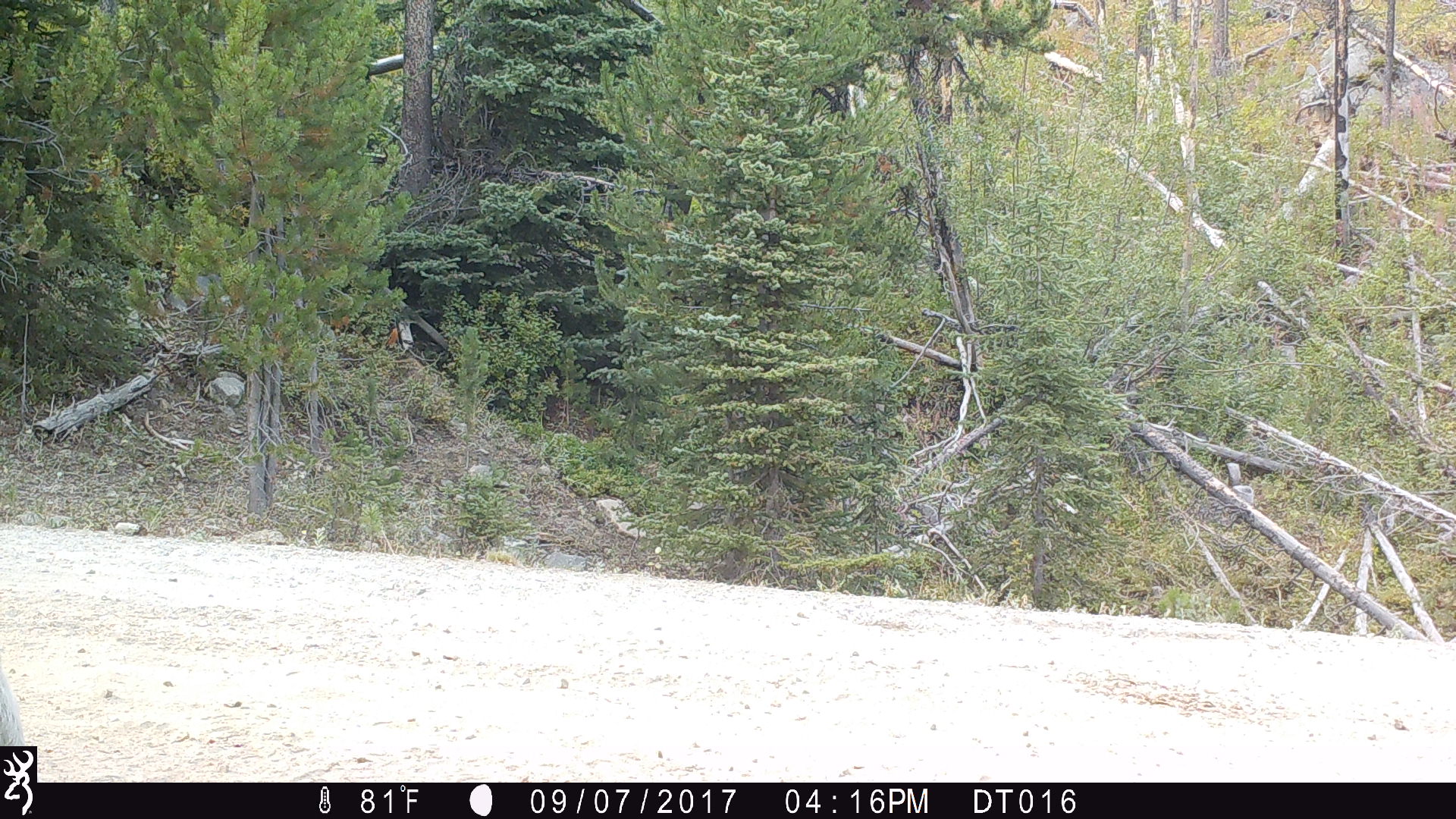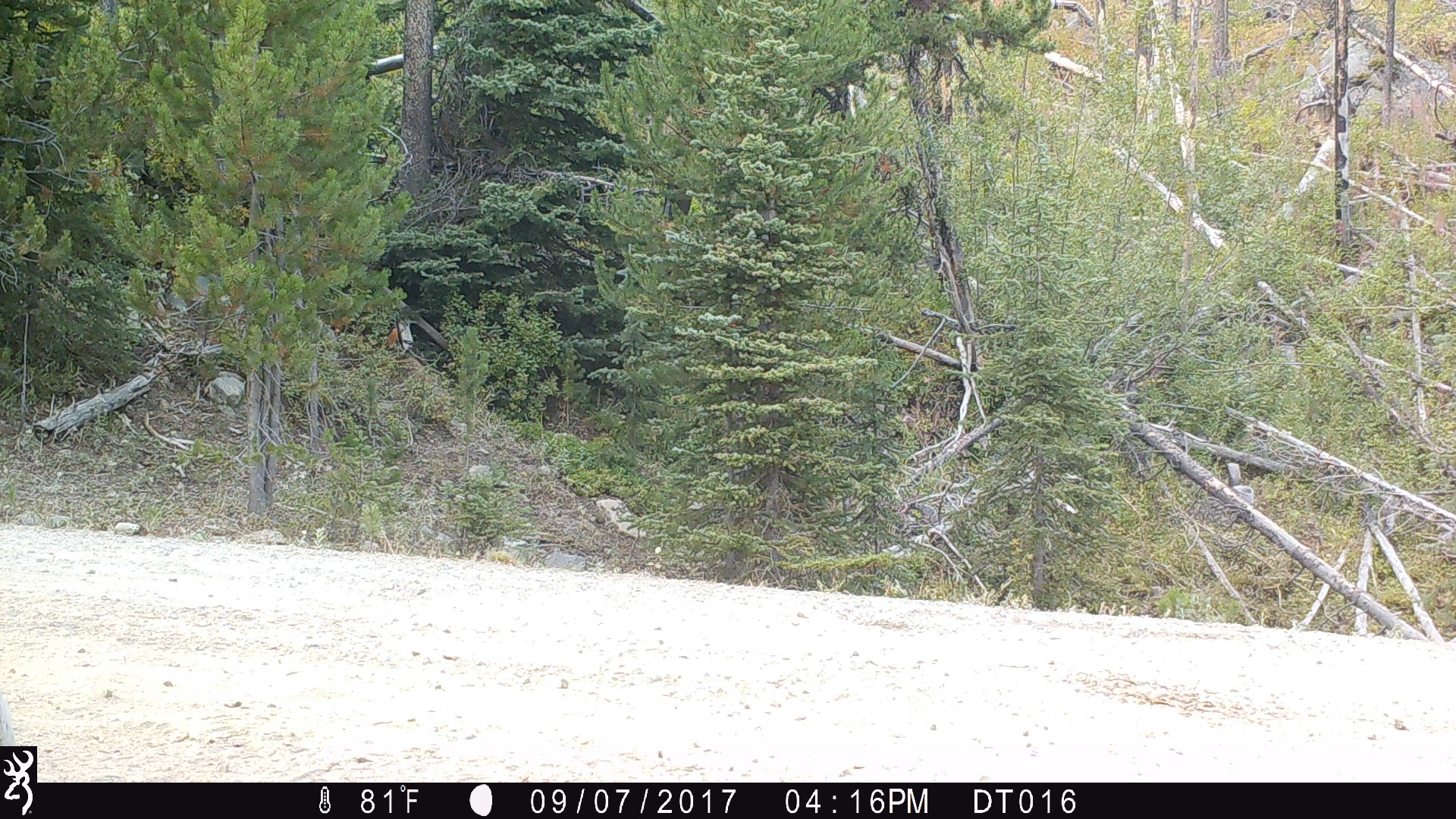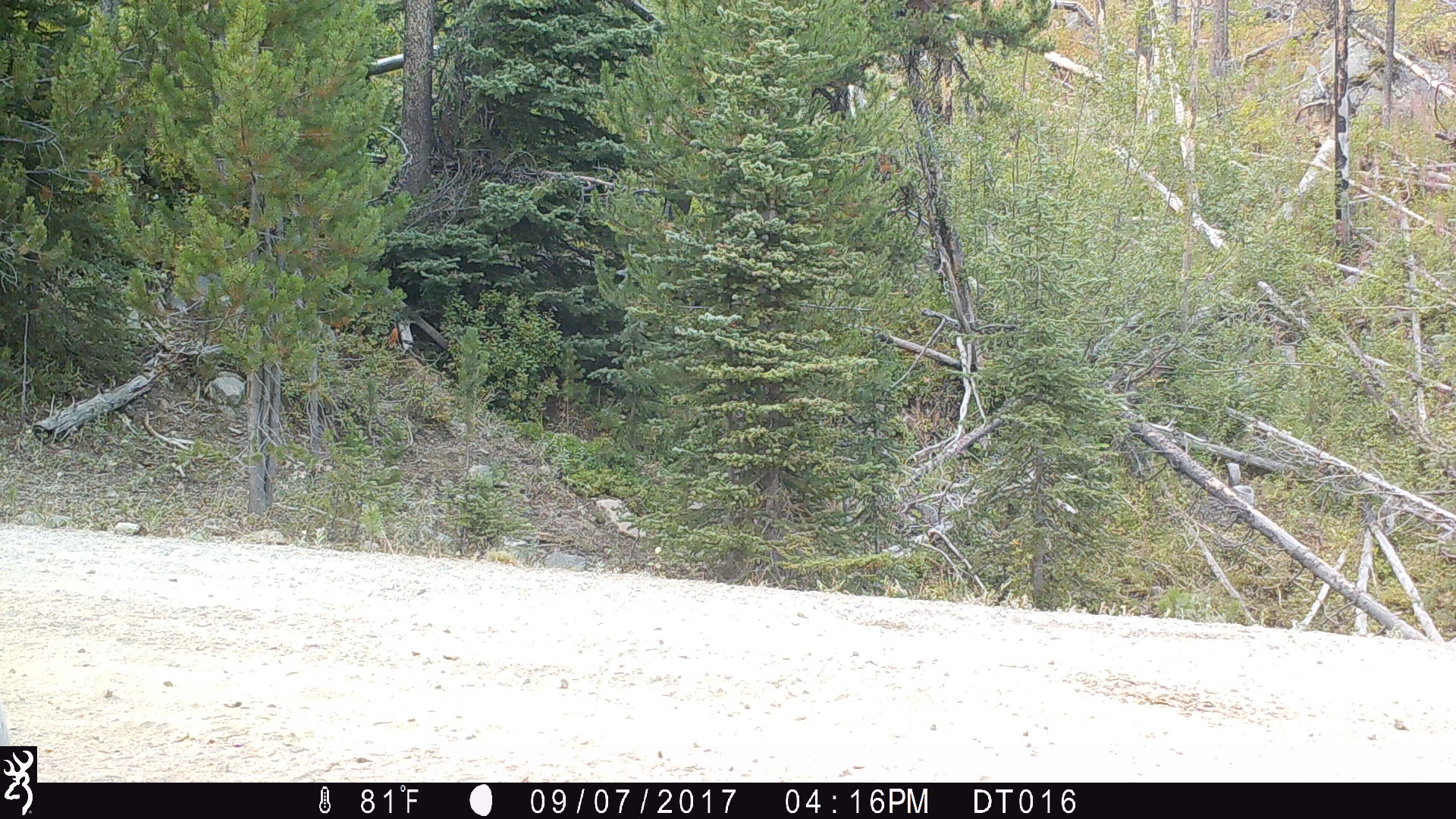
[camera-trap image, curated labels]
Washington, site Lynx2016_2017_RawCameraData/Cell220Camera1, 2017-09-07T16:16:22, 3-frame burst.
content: unidentified animal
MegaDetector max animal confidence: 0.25